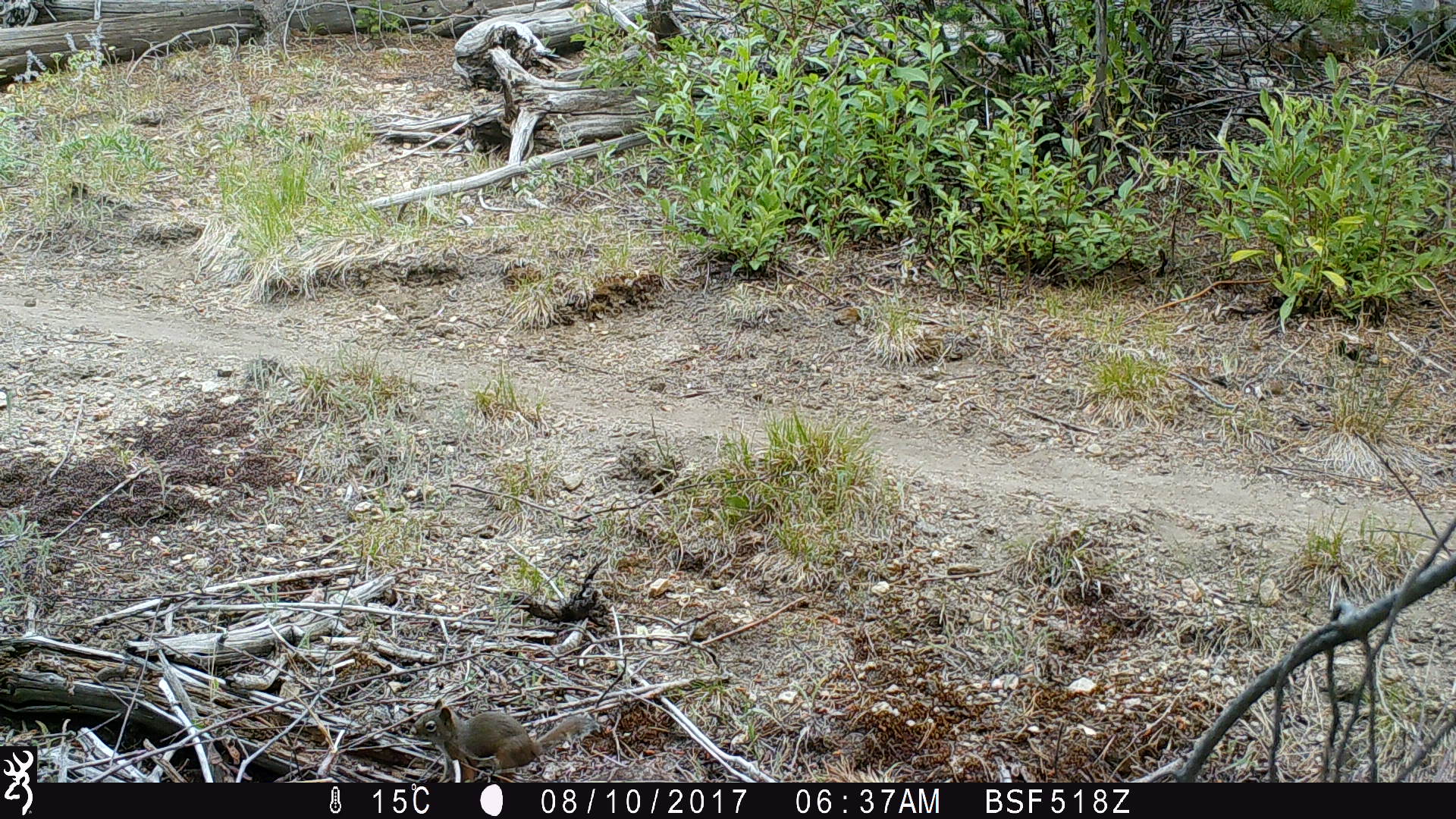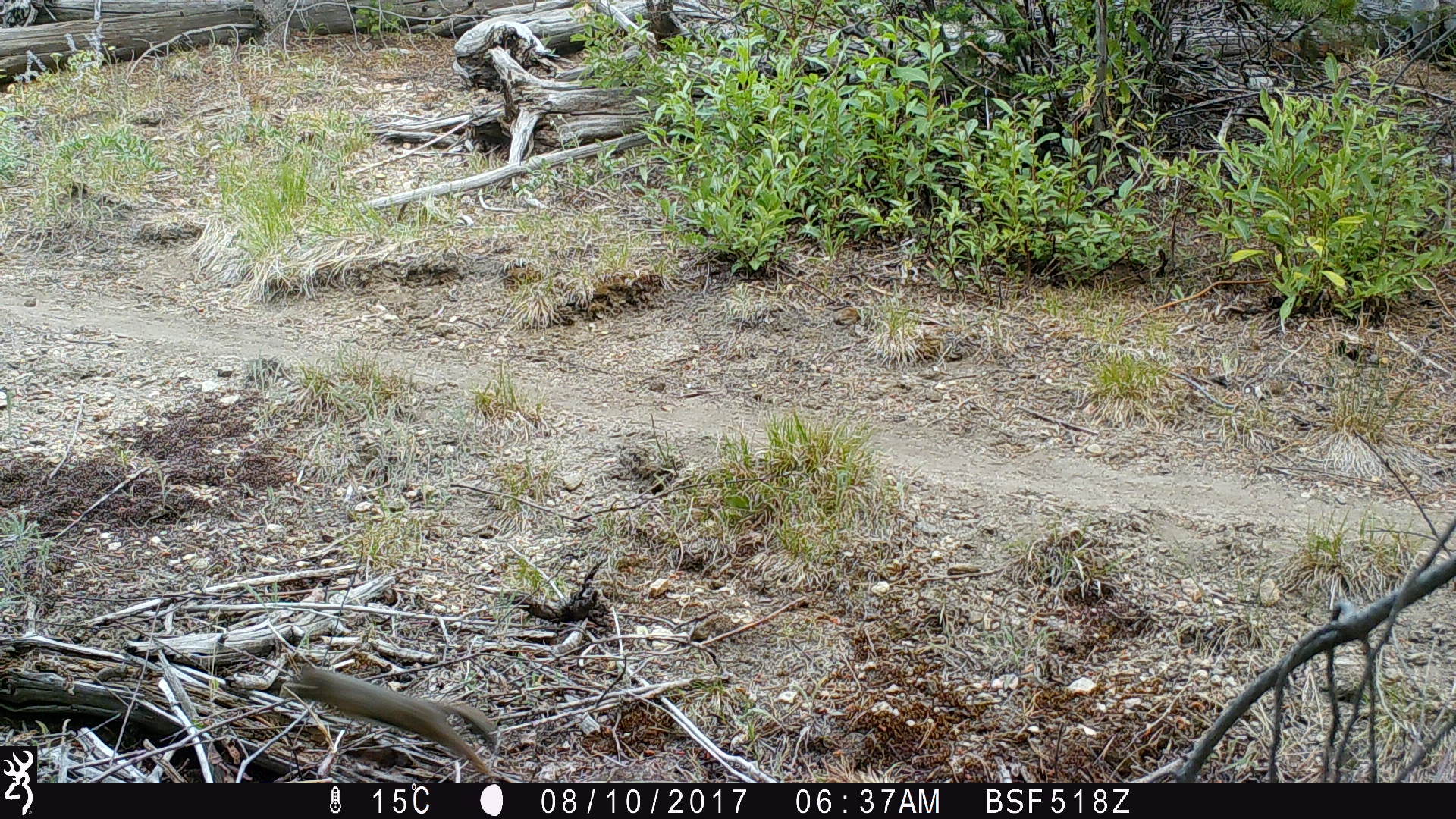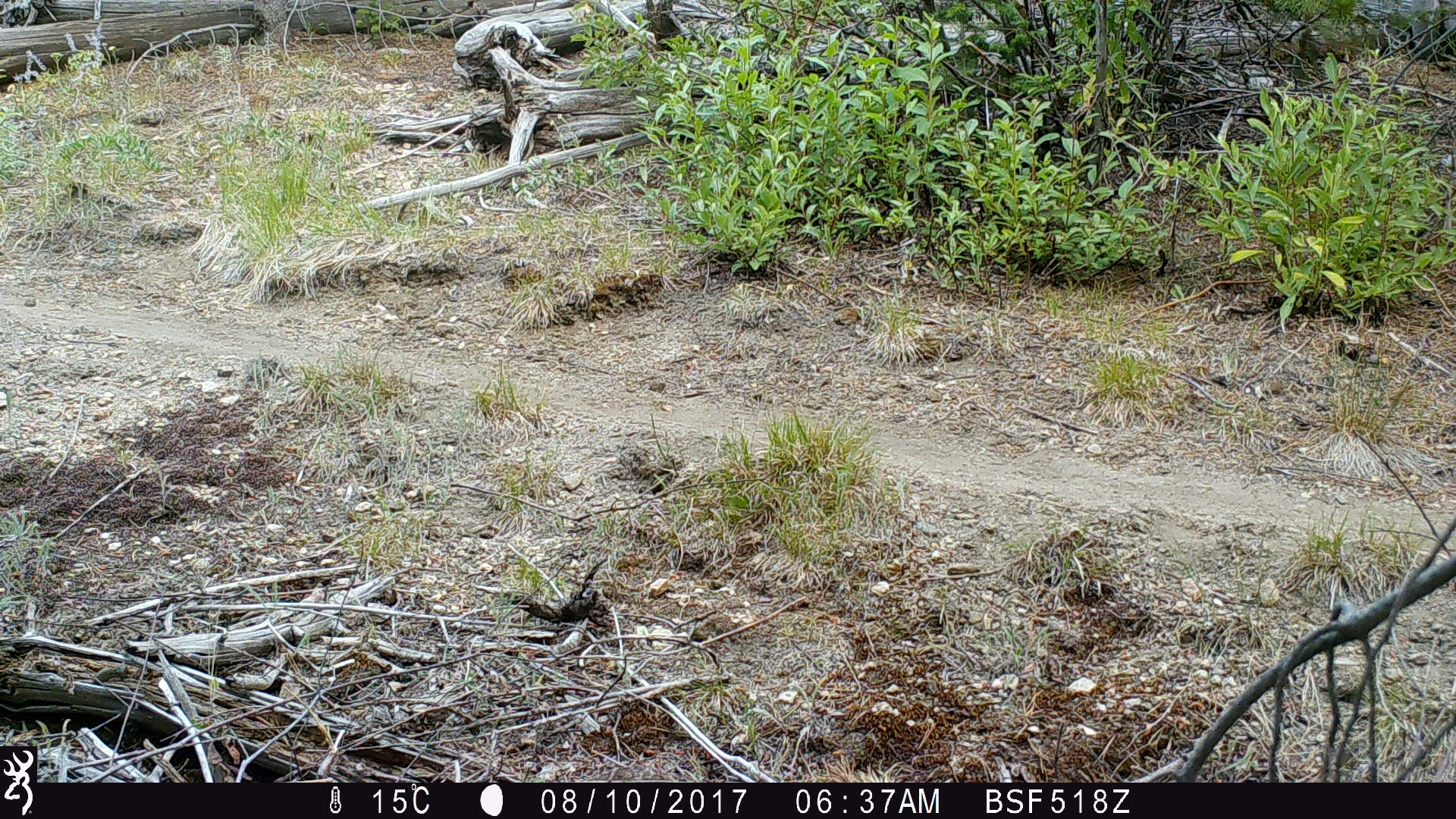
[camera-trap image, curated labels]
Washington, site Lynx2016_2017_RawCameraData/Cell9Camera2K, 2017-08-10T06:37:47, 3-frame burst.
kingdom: Animalia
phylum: Chordata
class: Mammalia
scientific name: Mammalia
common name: small mammal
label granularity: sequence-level